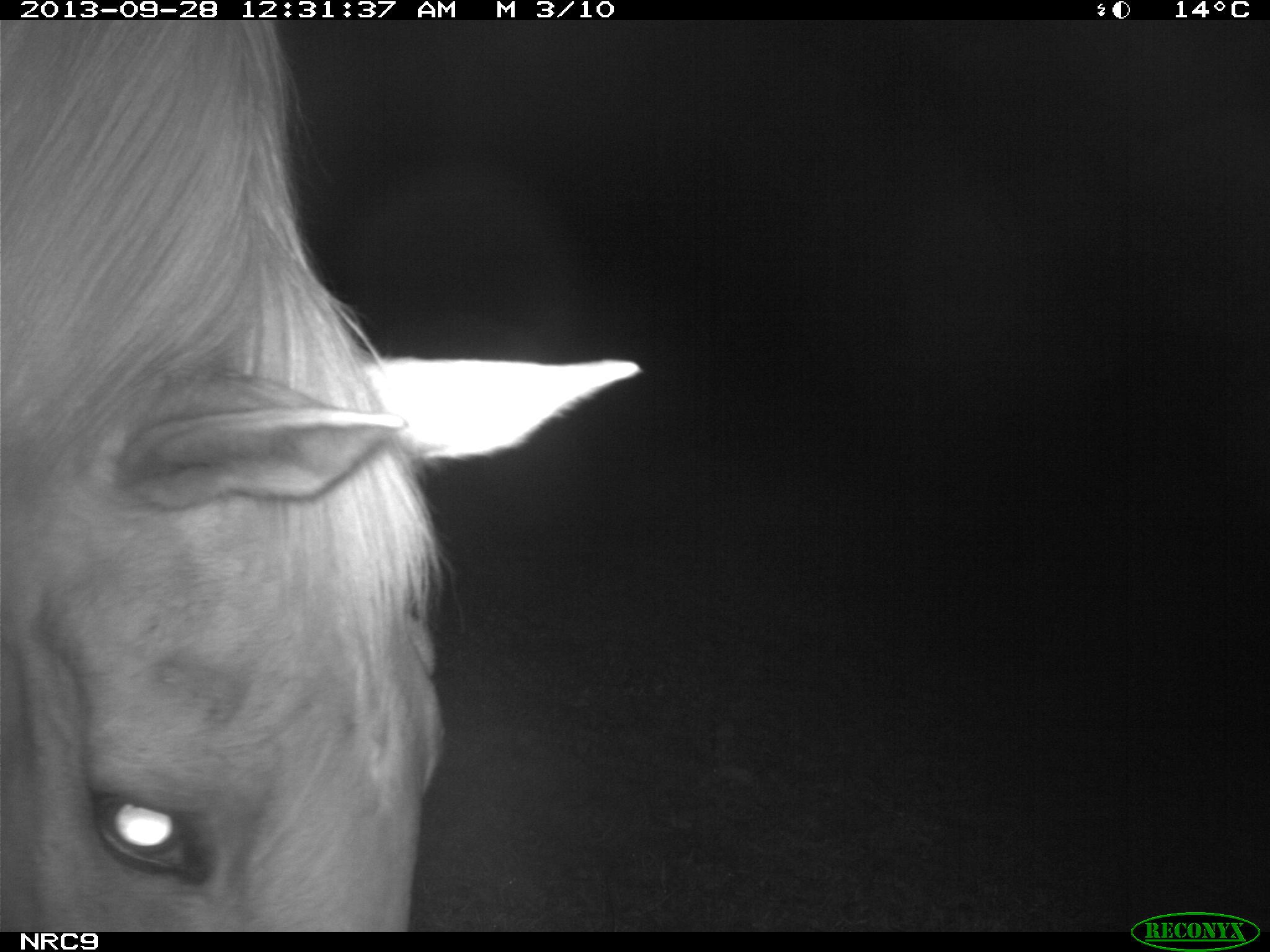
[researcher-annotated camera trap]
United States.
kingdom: Animalia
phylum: Chordata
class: Mammalia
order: Perissodactyla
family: Equidae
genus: Equus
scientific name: Equus caballus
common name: horse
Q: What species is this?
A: Horse (Equus caballus).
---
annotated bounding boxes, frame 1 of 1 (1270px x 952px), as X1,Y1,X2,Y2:
Horse: 1,14,645,931